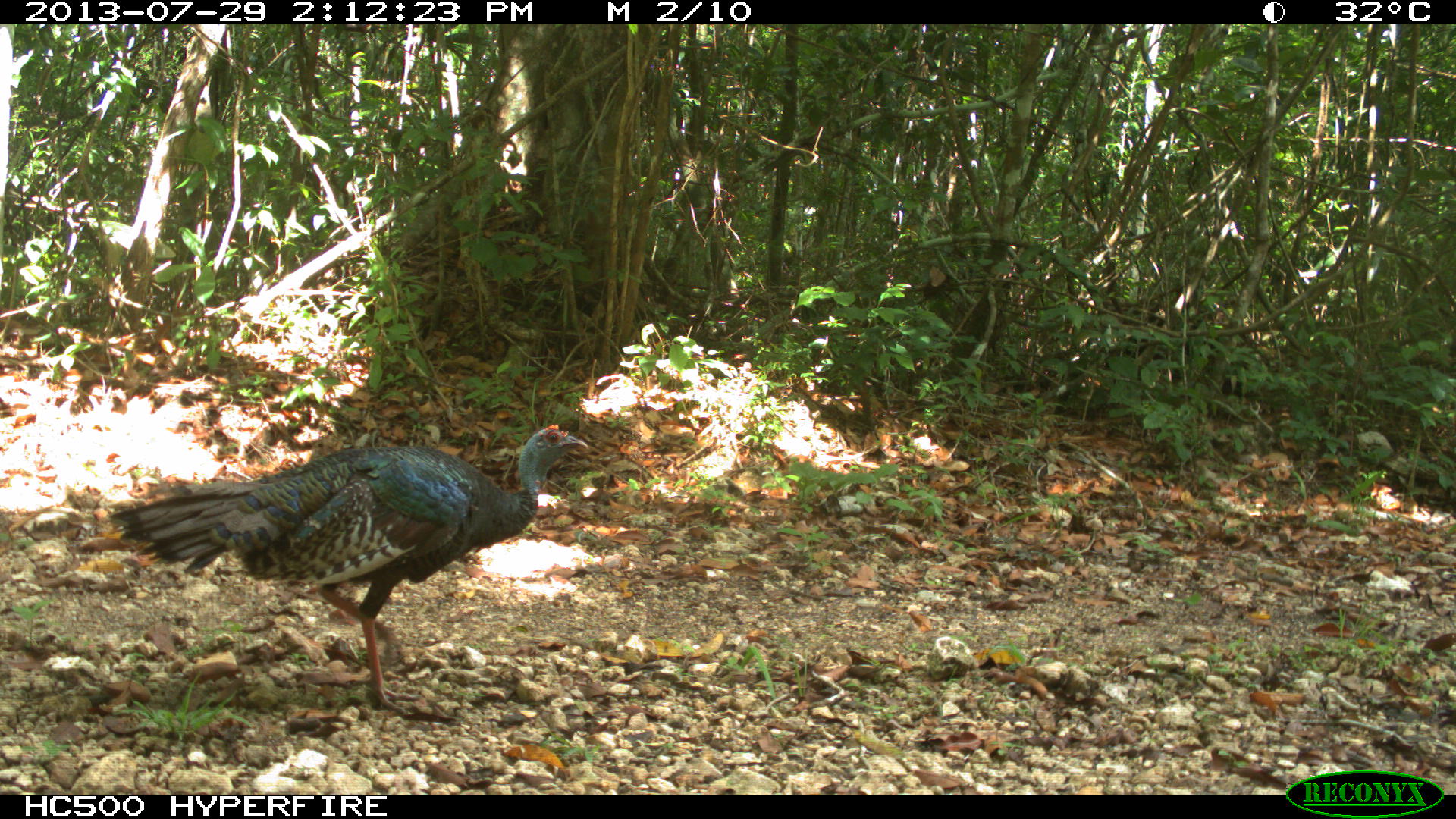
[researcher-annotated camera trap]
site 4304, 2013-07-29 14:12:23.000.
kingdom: Animalia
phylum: Chordata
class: Aves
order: Galliformes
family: Phasianidae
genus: Meleagris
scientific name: Meleagris ocellata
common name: ocellated turkey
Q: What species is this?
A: Meleagris ocellata (ocellated turkey).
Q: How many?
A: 2.